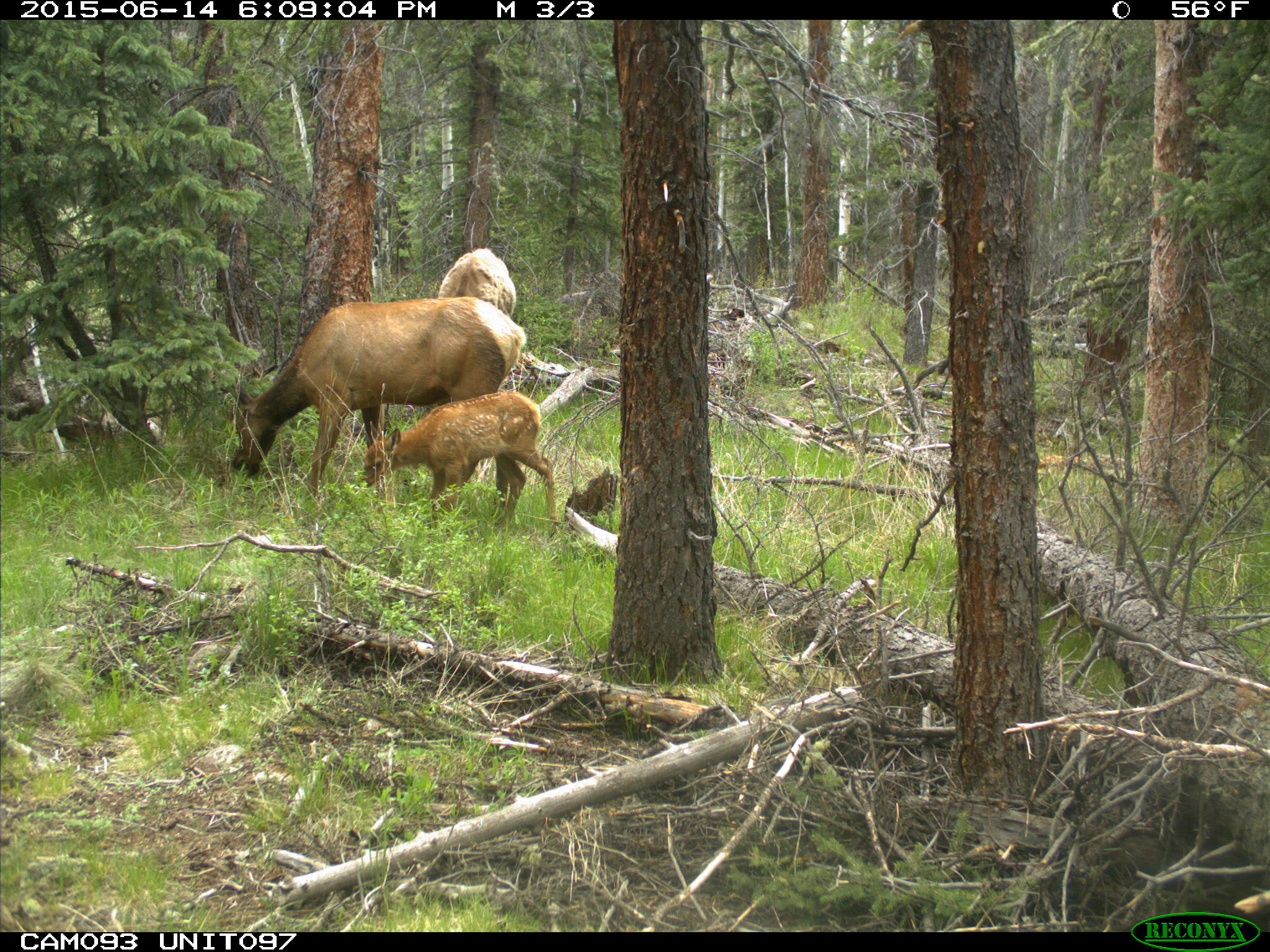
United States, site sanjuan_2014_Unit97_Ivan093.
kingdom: Animalia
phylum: Chordata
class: Mammalia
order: Artiodactyla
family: Cervidae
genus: Cervus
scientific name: Cervus elaphus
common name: red deer